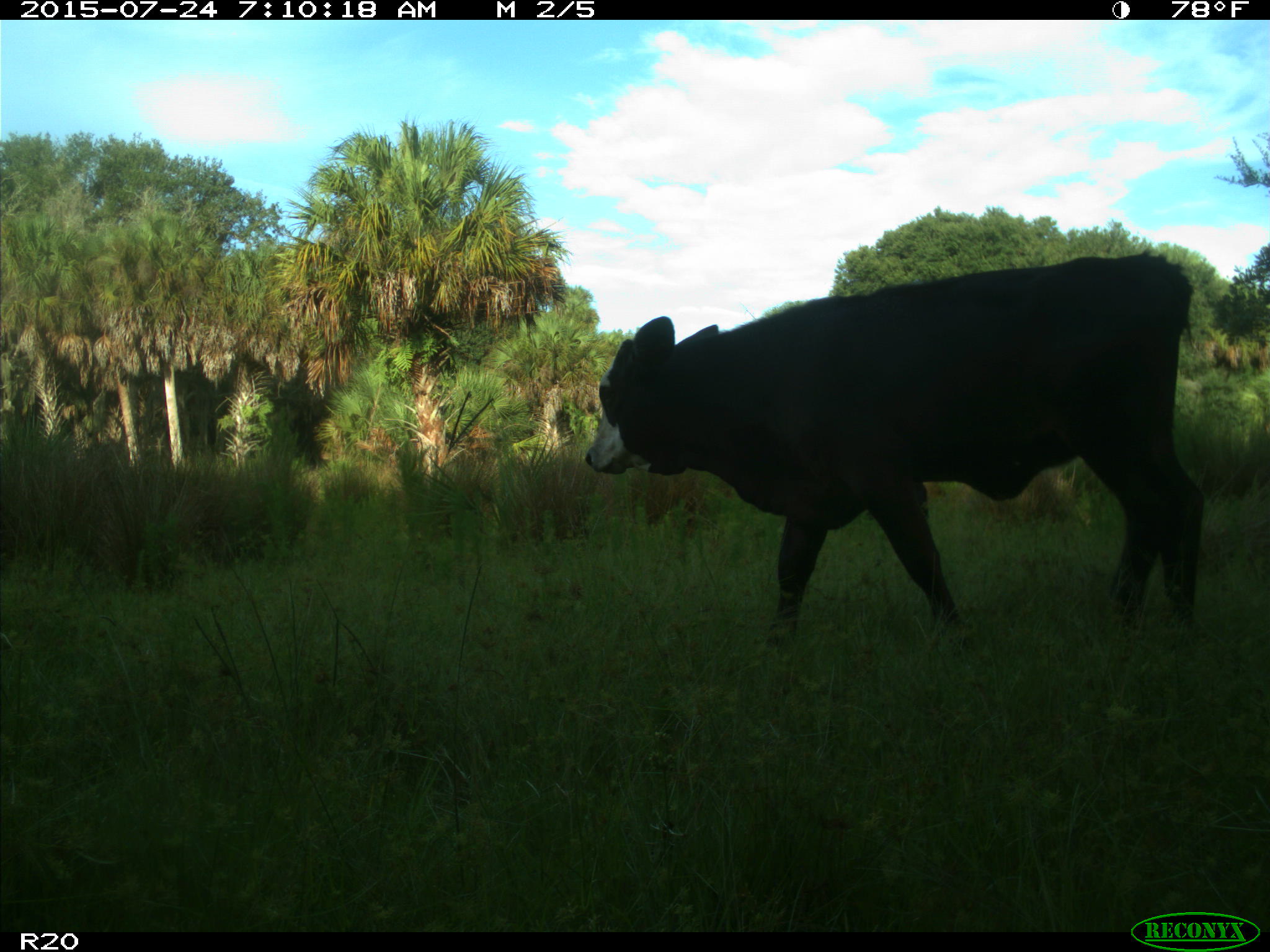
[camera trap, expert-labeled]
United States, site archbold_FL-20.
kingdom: Animalia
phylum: Chordata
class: Mammalia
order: Artiodactyla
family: Bovidae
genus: Bos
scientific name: Bos taurus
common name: domestic cow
Bos taurus (domestic cow).